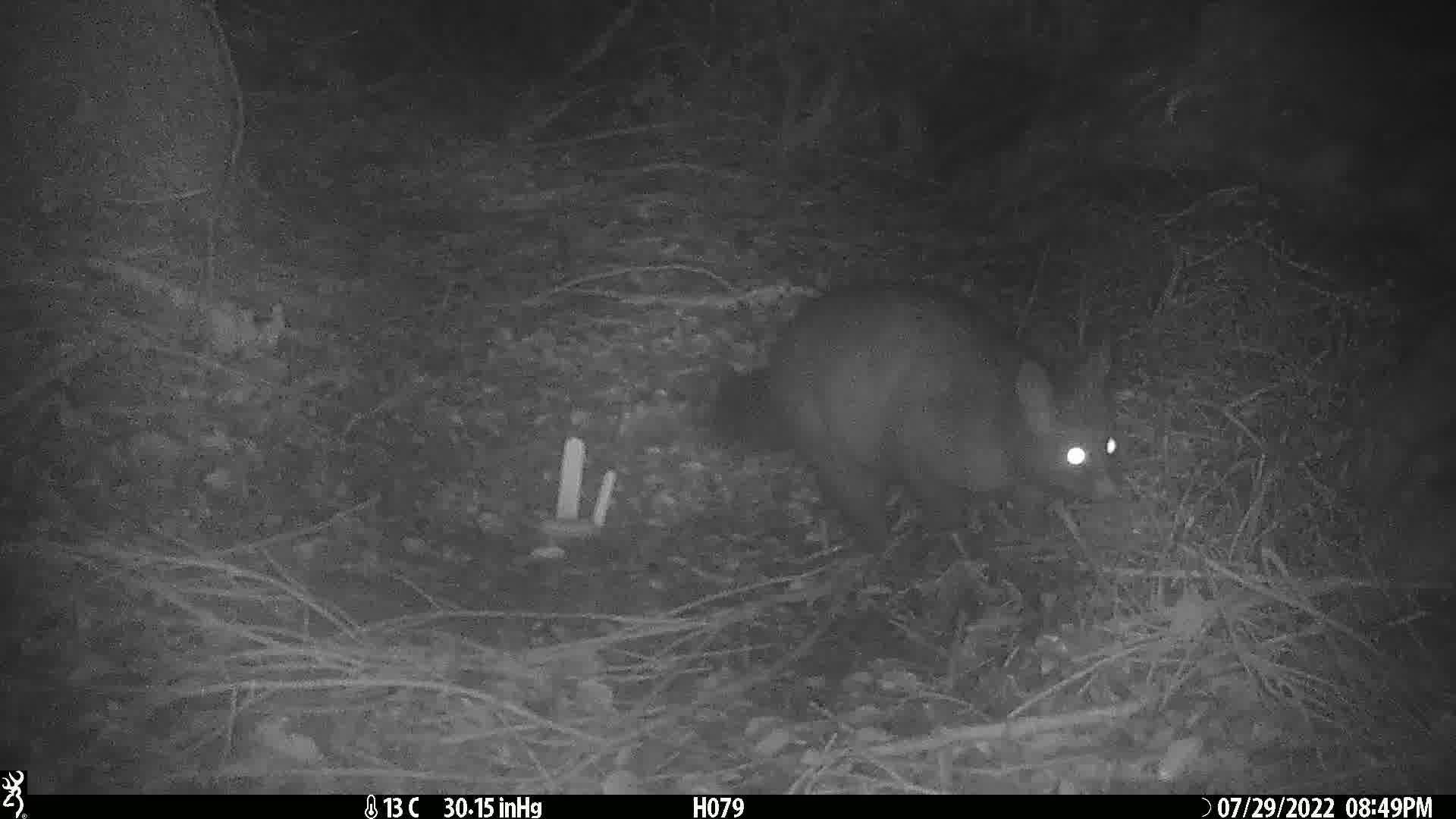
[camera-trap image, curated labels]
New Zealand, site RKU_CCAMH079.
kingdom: Animalia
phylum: Chordata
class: Mammalia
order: Diprotodontia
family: Phalangeridae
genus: Trichosurus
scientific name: Trichosurus vulpecula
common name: common brushtail possum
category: possum